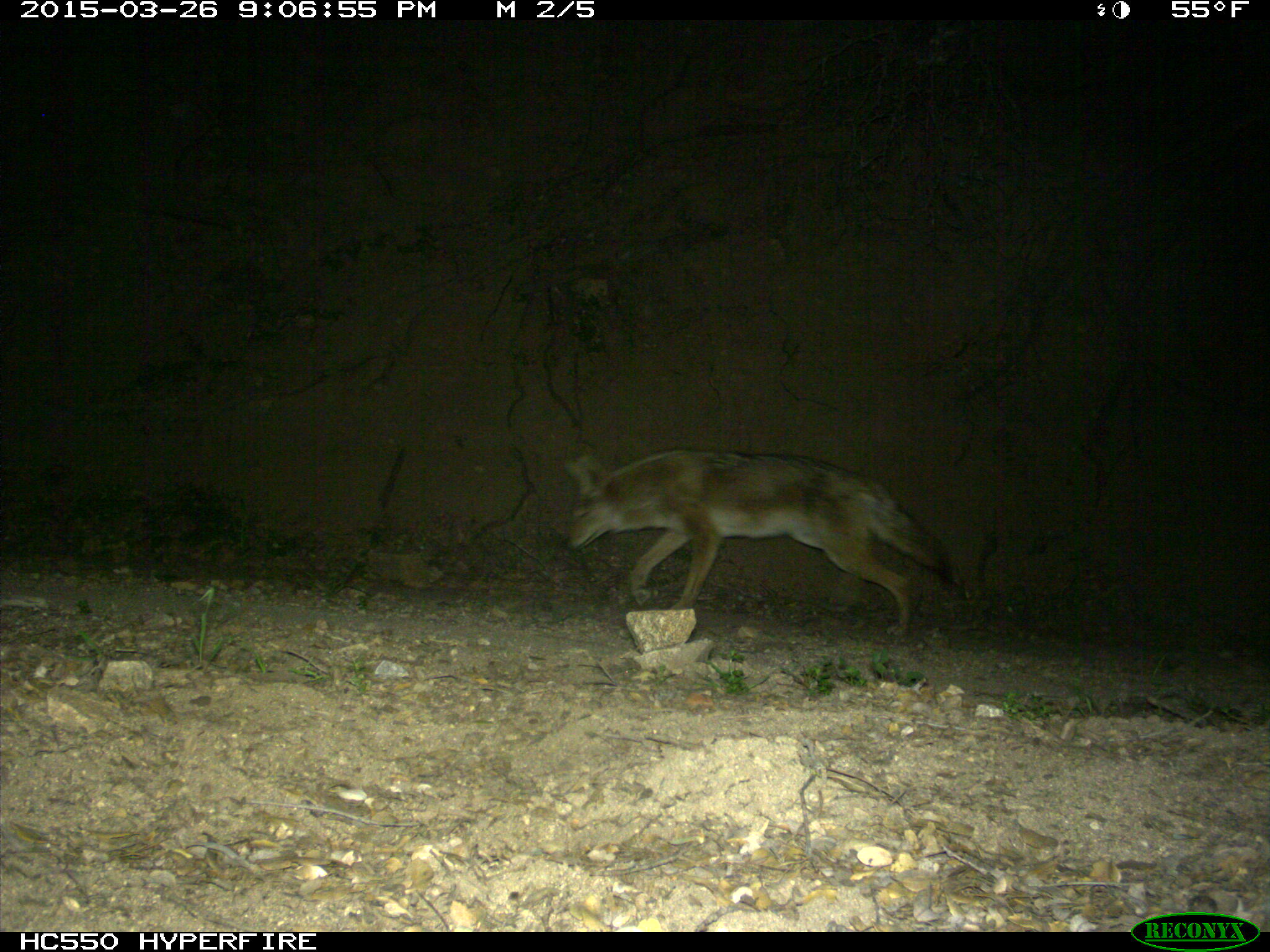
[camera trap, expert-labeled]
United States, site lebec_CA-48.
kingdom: Animalia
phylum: Chordata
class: Mammalia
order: Carnivora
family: Canidae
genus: Canis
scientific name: Canis latrans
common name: coyote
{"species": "Canis latrans (coyote)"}